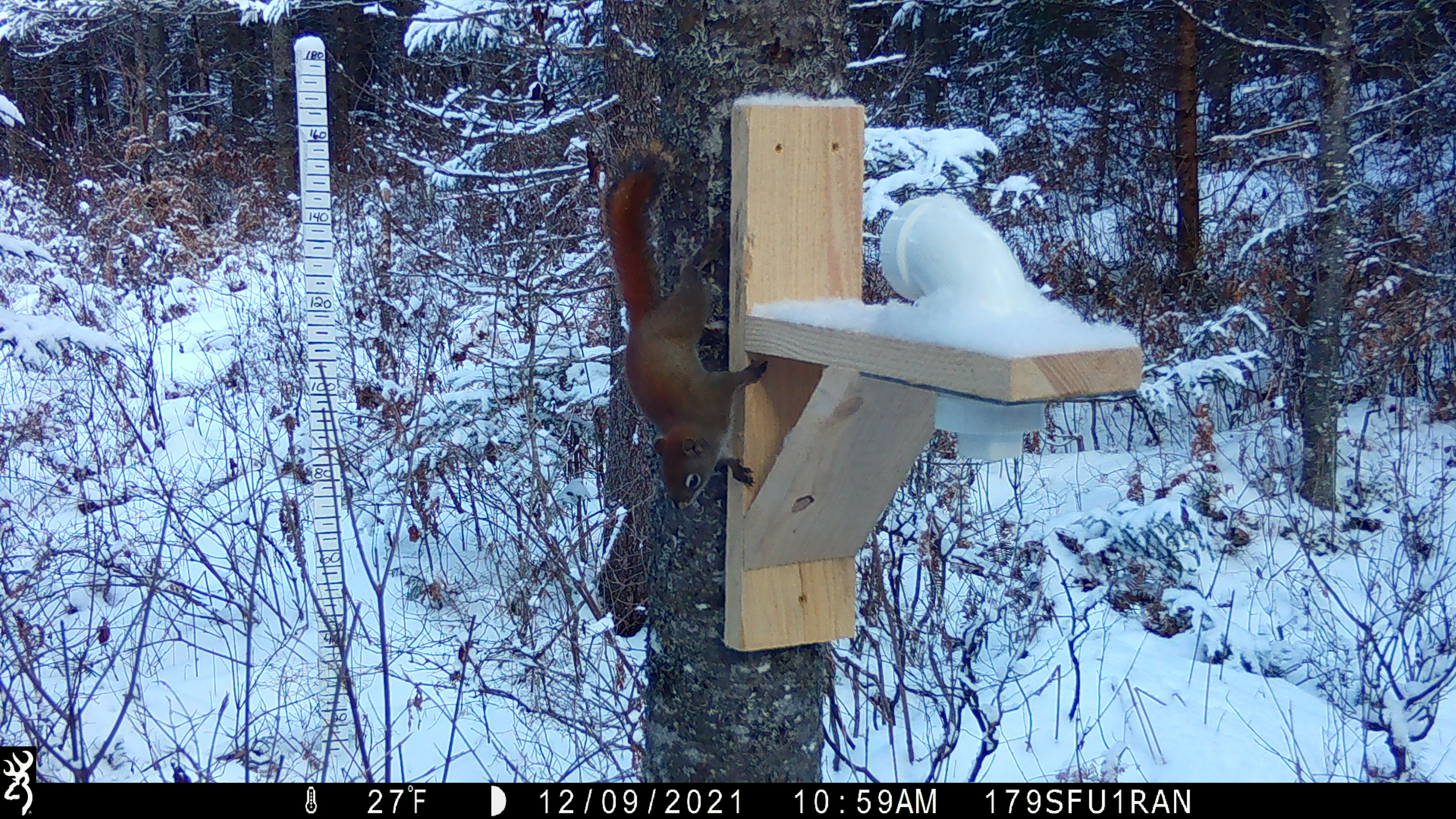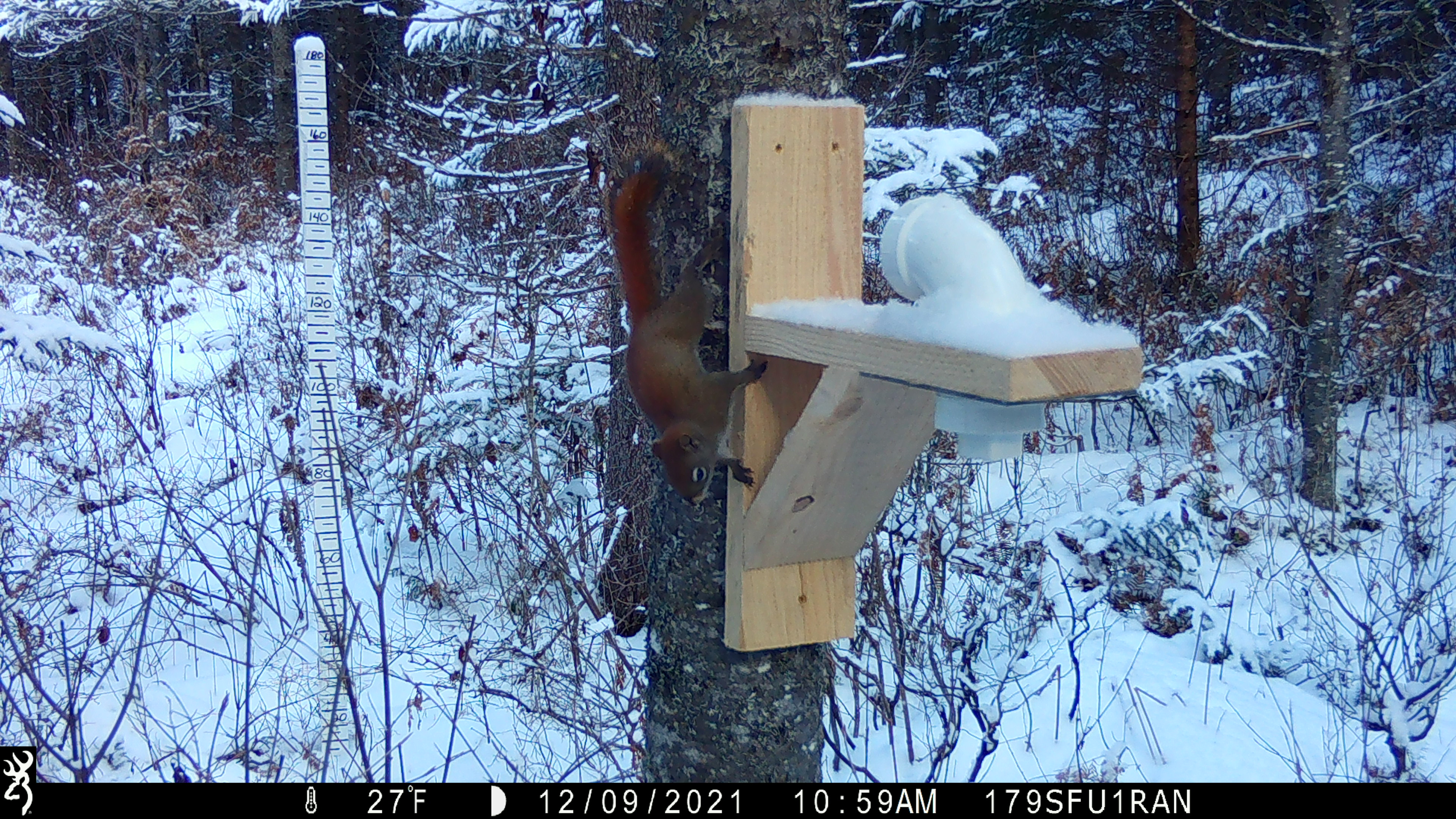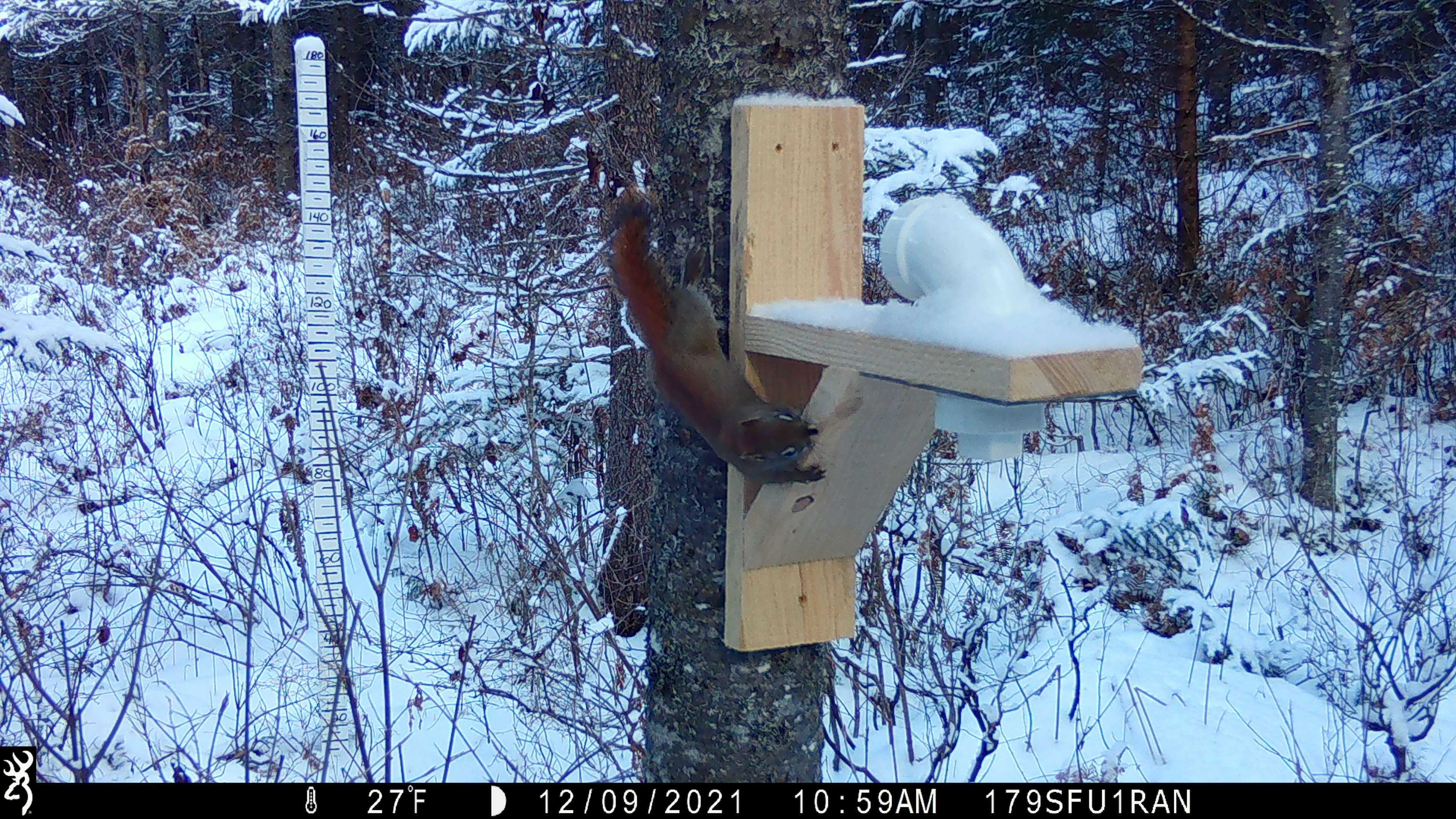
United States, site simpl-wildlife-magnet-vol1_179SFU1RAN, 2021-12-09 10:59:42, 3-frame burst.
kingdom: Animalia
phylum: Chordata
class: Mammalia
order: Rodentia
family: Sciuridae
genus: Tamiasciurus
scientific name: Tamiasciurus hudsonicus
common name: red squirrel